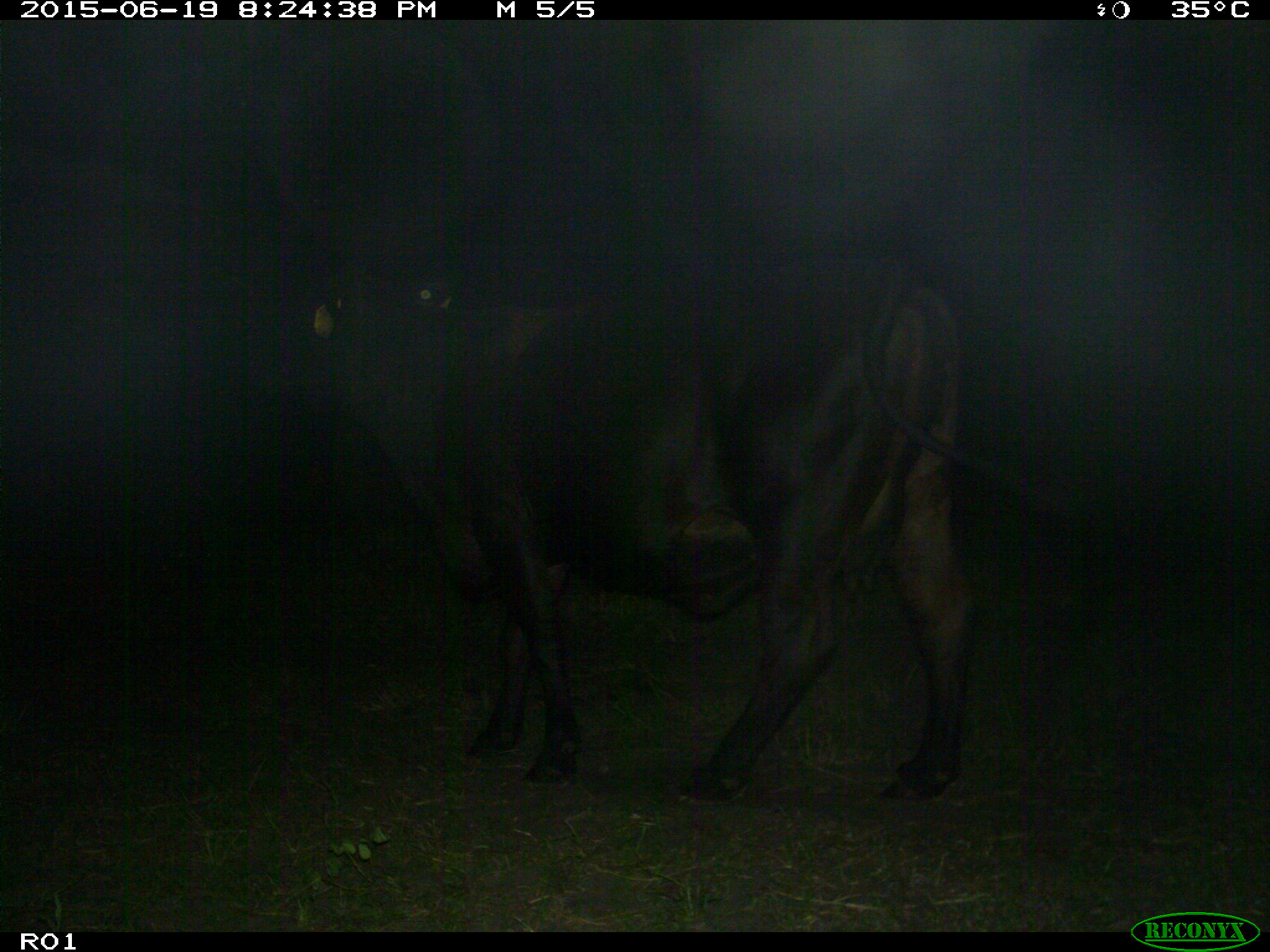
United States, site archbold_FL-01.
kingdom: Animalia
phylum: Chordata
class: Mammalia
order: Artiodactyla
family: Bovidae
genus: Bos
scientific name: Bos taurus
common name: domestic cow